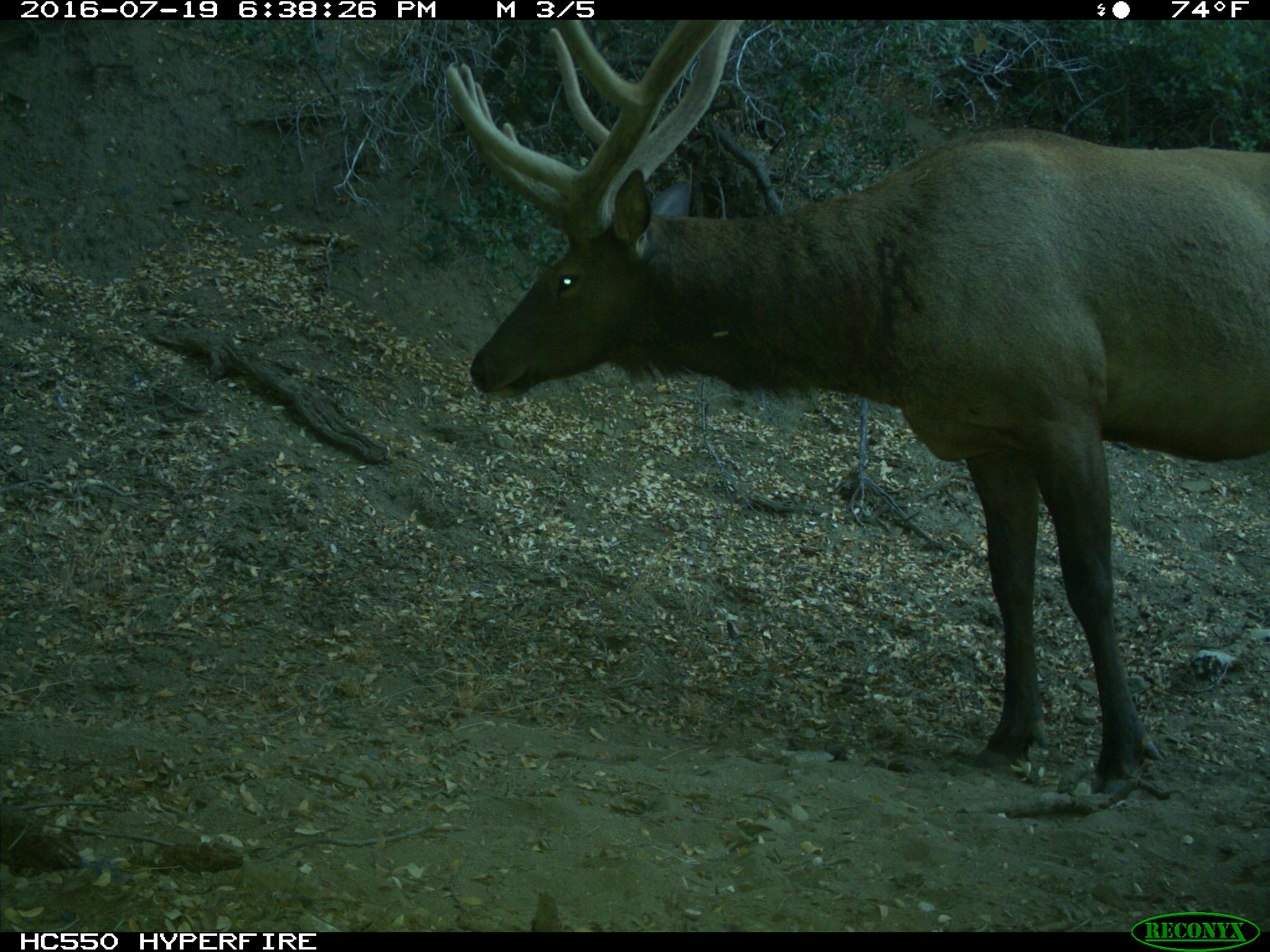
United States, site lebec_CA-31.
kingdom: Animalia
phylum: Chordata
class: Mammalia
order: Artiodactyla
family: Cervidae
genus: Cervus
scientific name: Cervus canadensis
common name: elk